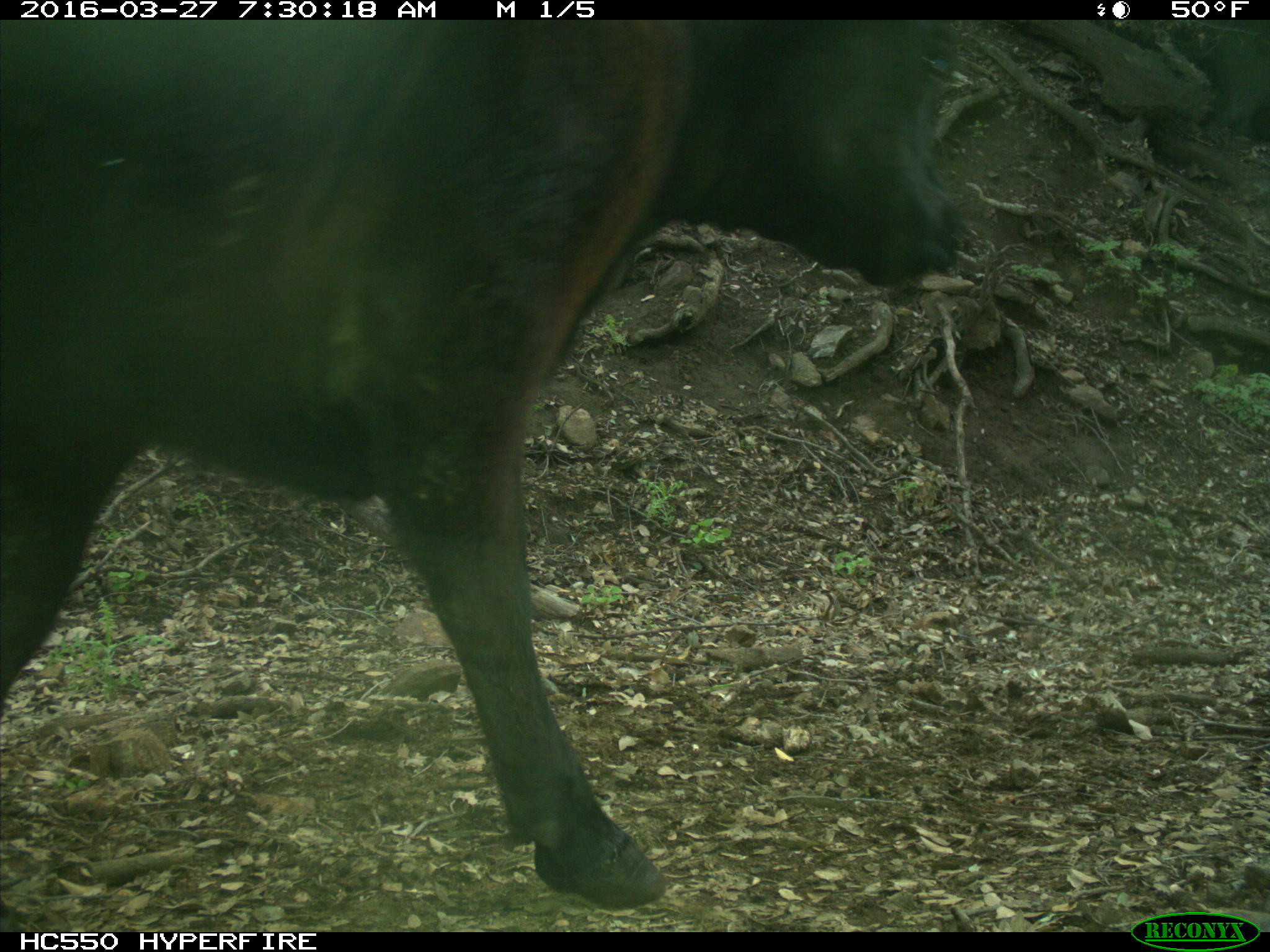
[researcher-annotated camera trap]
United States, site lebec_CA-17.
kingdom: Animalia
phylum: Chordata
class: Mammalia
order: Artiodactyla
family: Bovidae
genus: Bos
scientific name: Bos taurus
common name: domestic cow